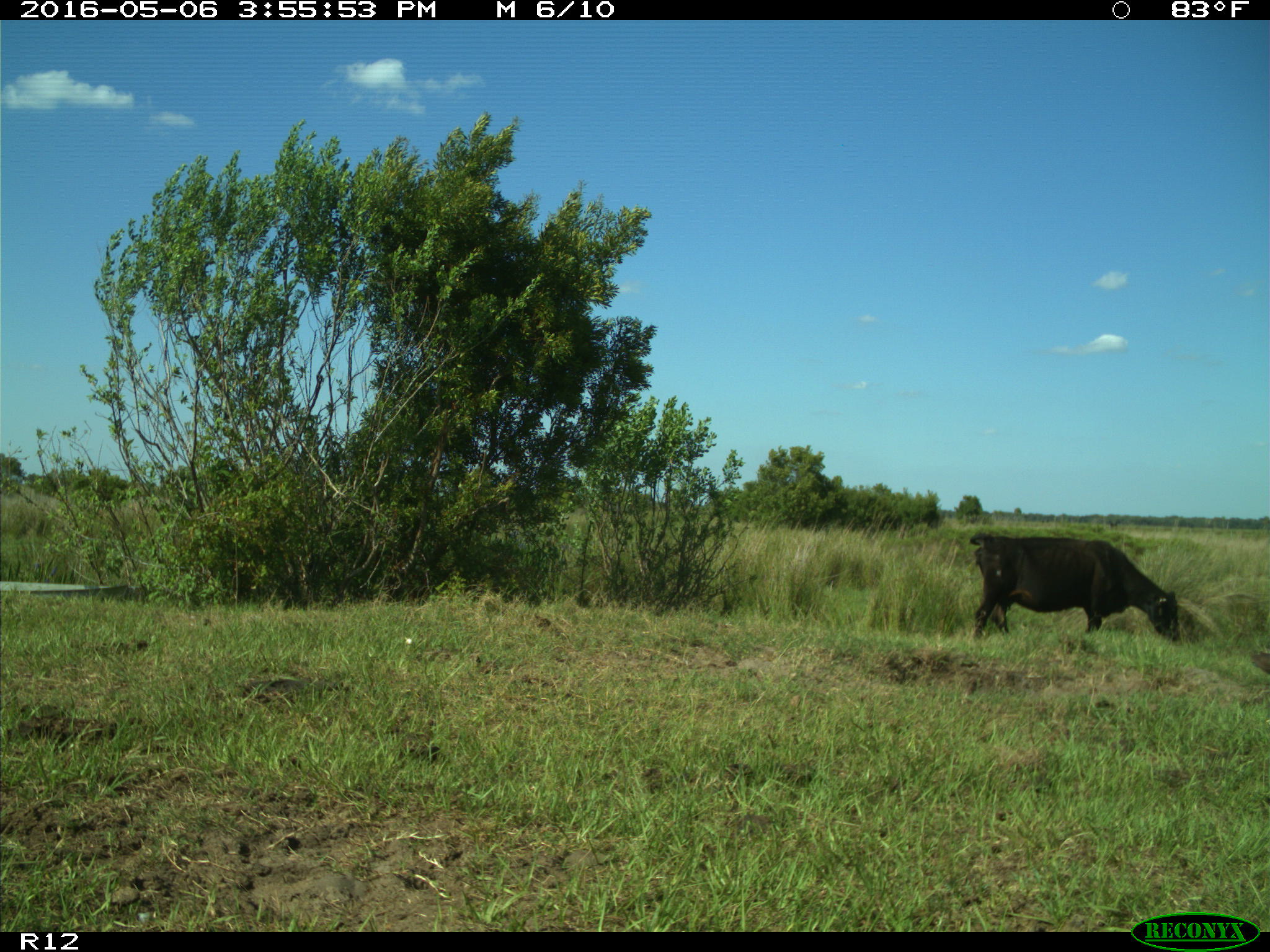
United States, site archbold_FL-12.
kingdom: Animalia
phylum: Chordata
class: Mammalia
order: Artiodactyla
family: Bovidae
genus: Bos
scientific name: Bos taurus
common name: domestic cow